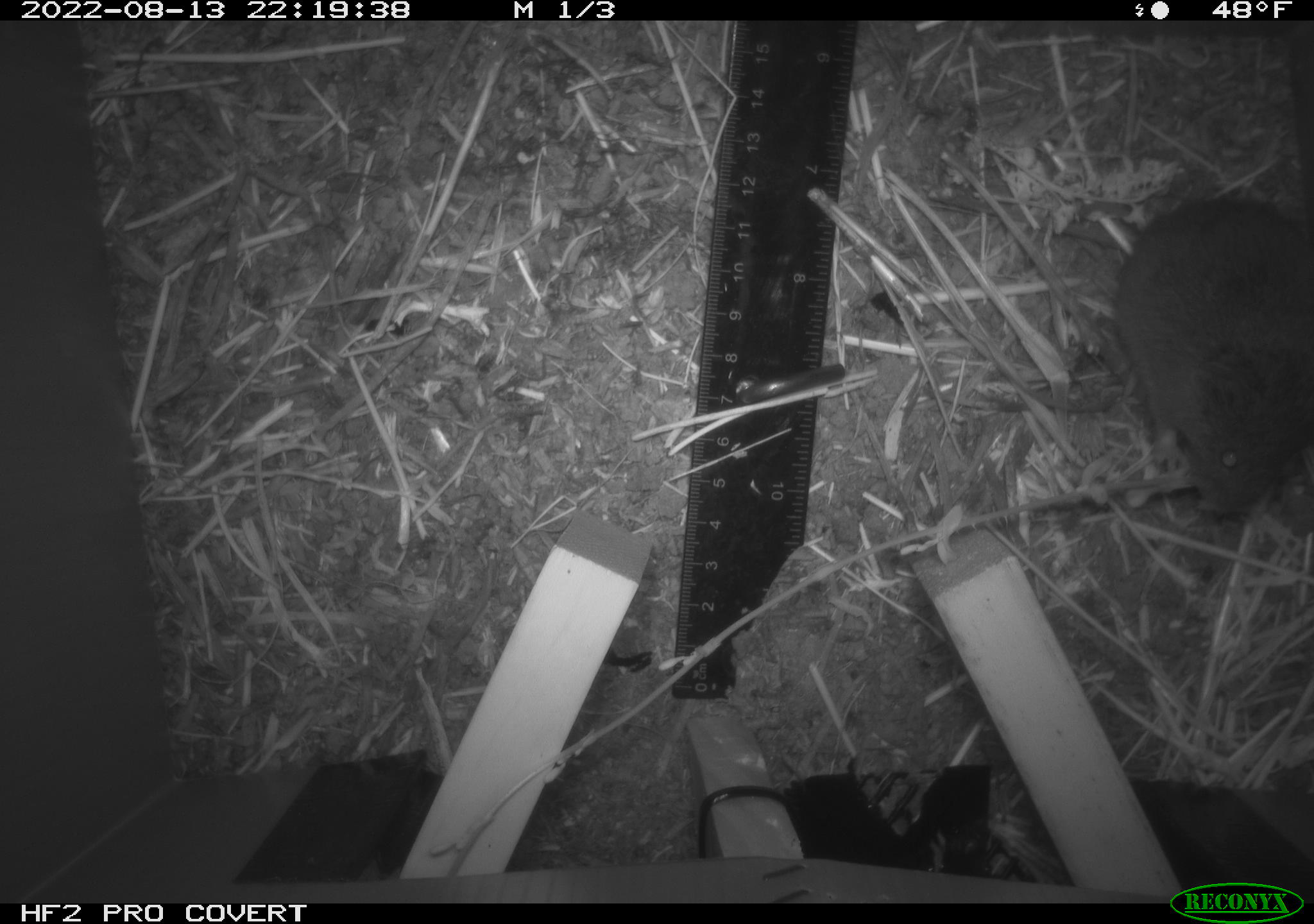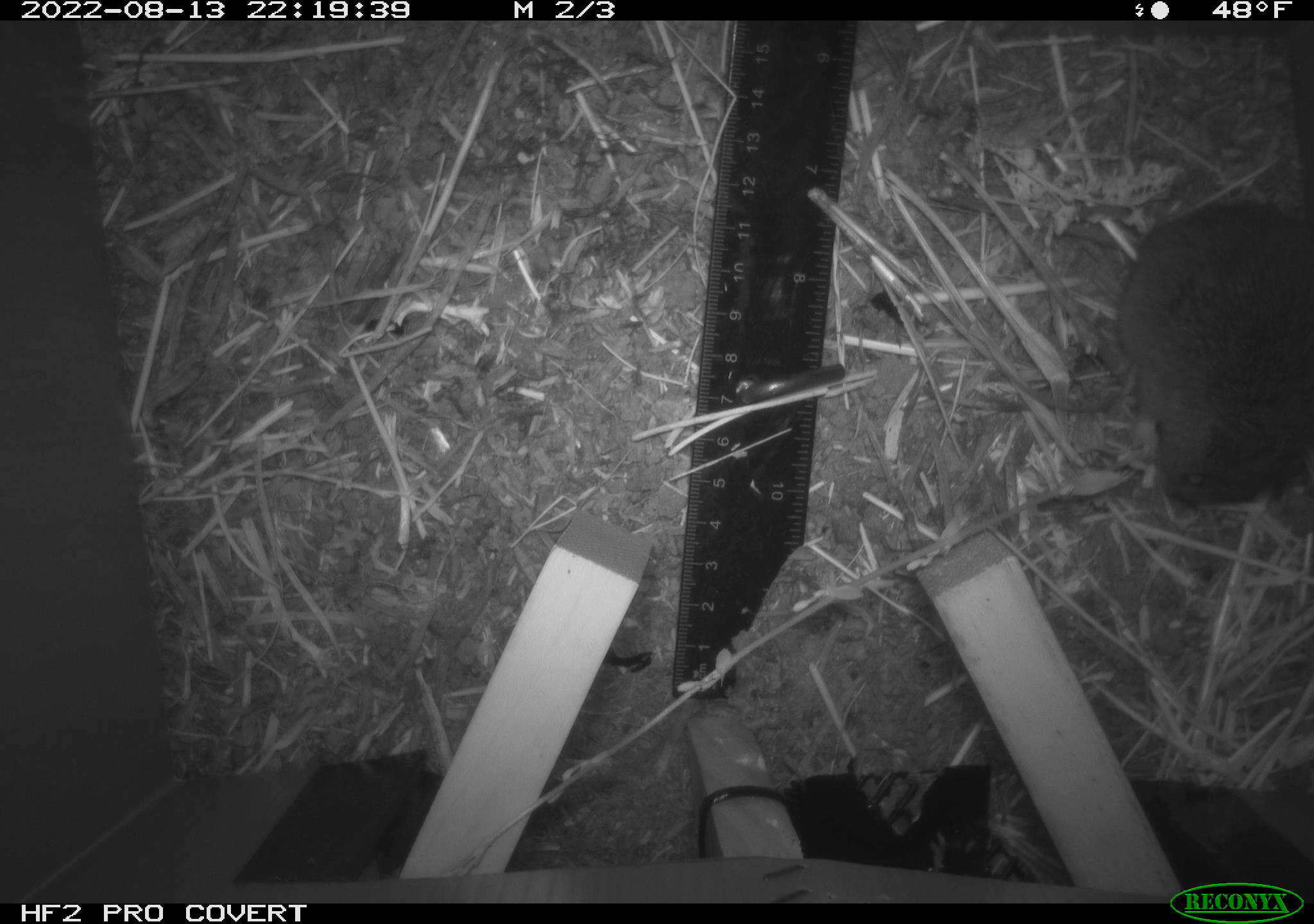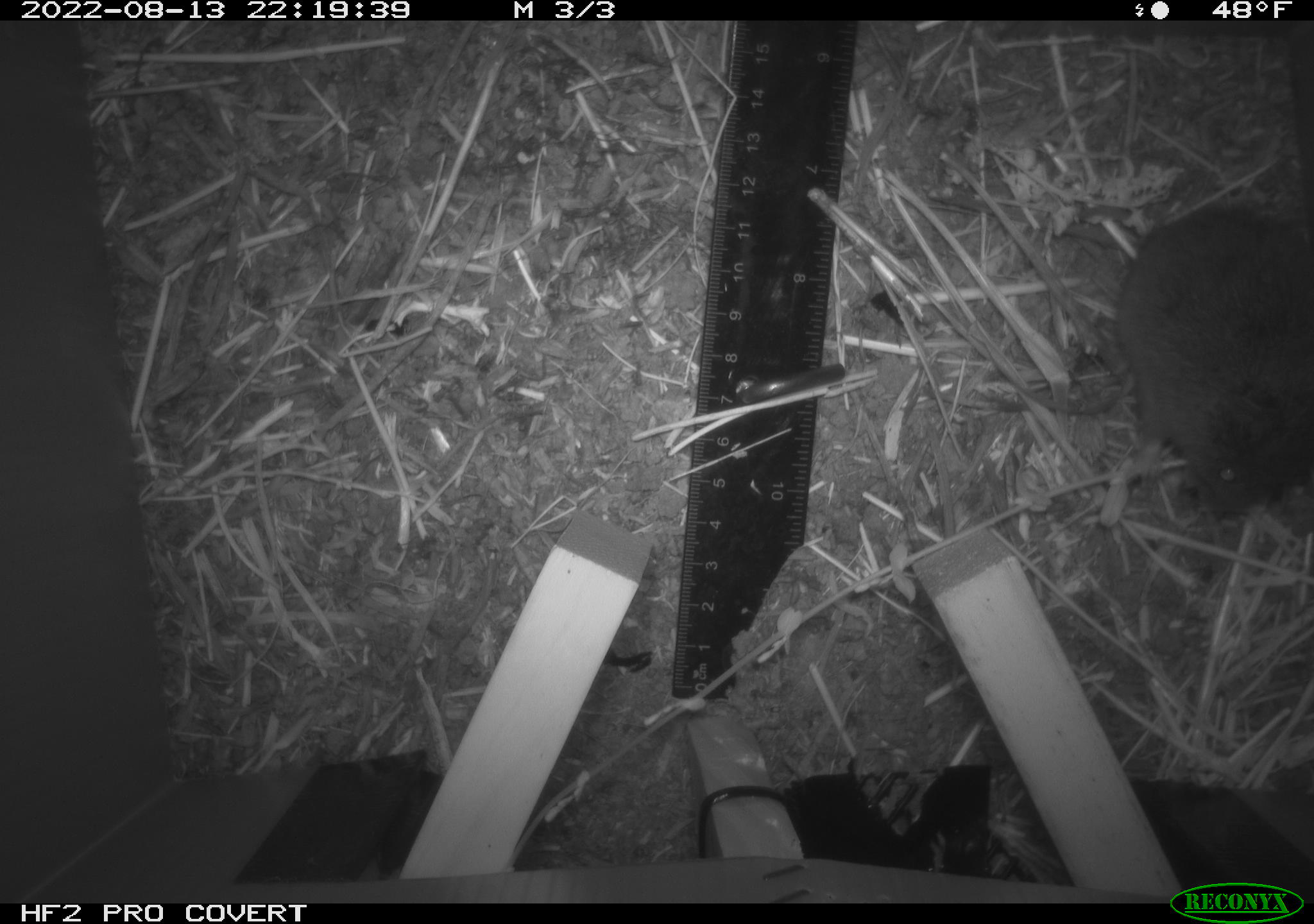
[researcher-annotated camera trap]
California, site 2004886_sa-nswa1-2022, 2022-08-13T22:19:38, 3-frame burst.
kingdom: Animalia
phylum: Chordata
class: Mammalia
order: Rodentia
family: Cricetidae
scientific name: Cricetidae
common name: hamsters, voles, lemmings, and allies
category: cricetidae family